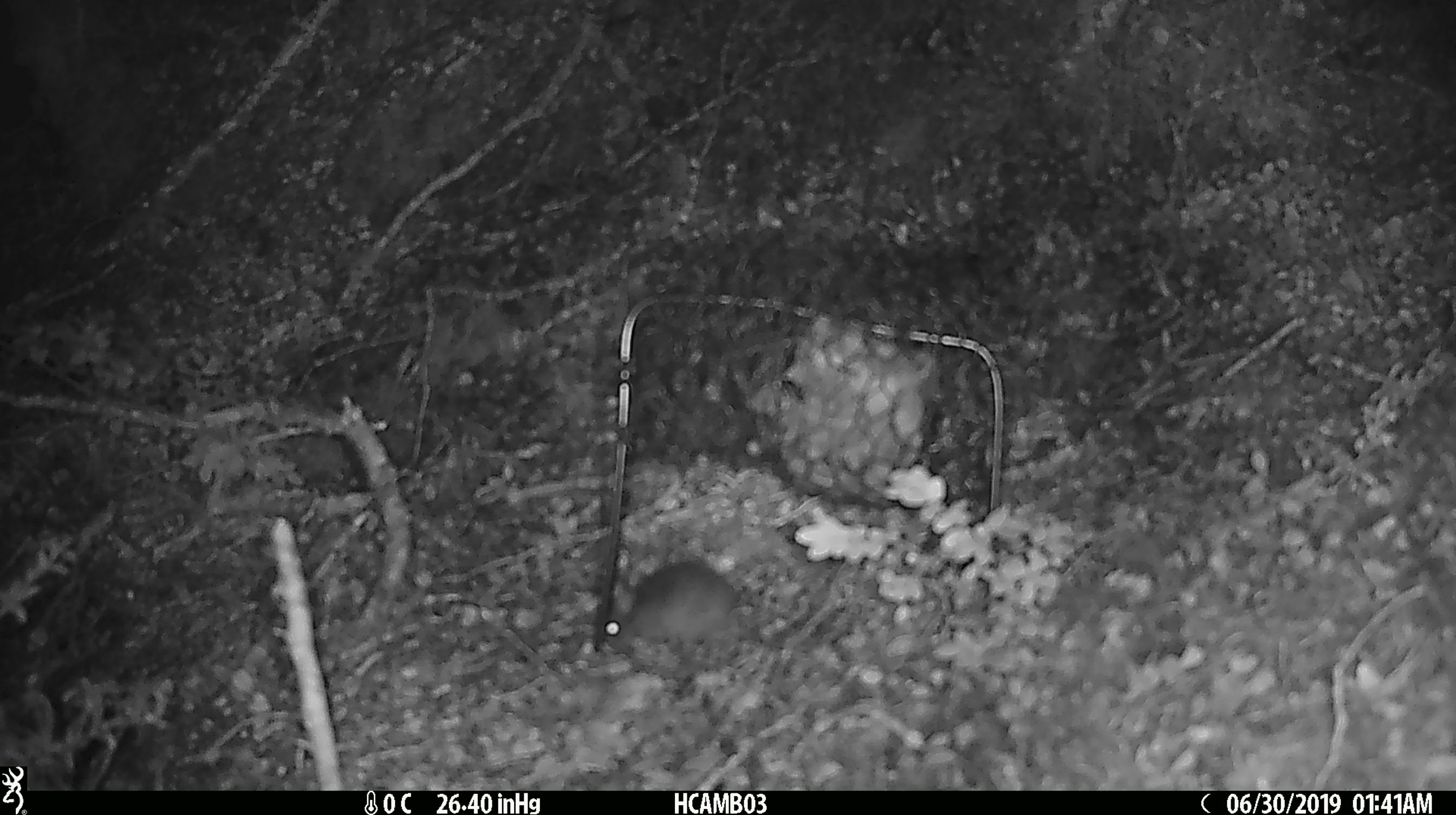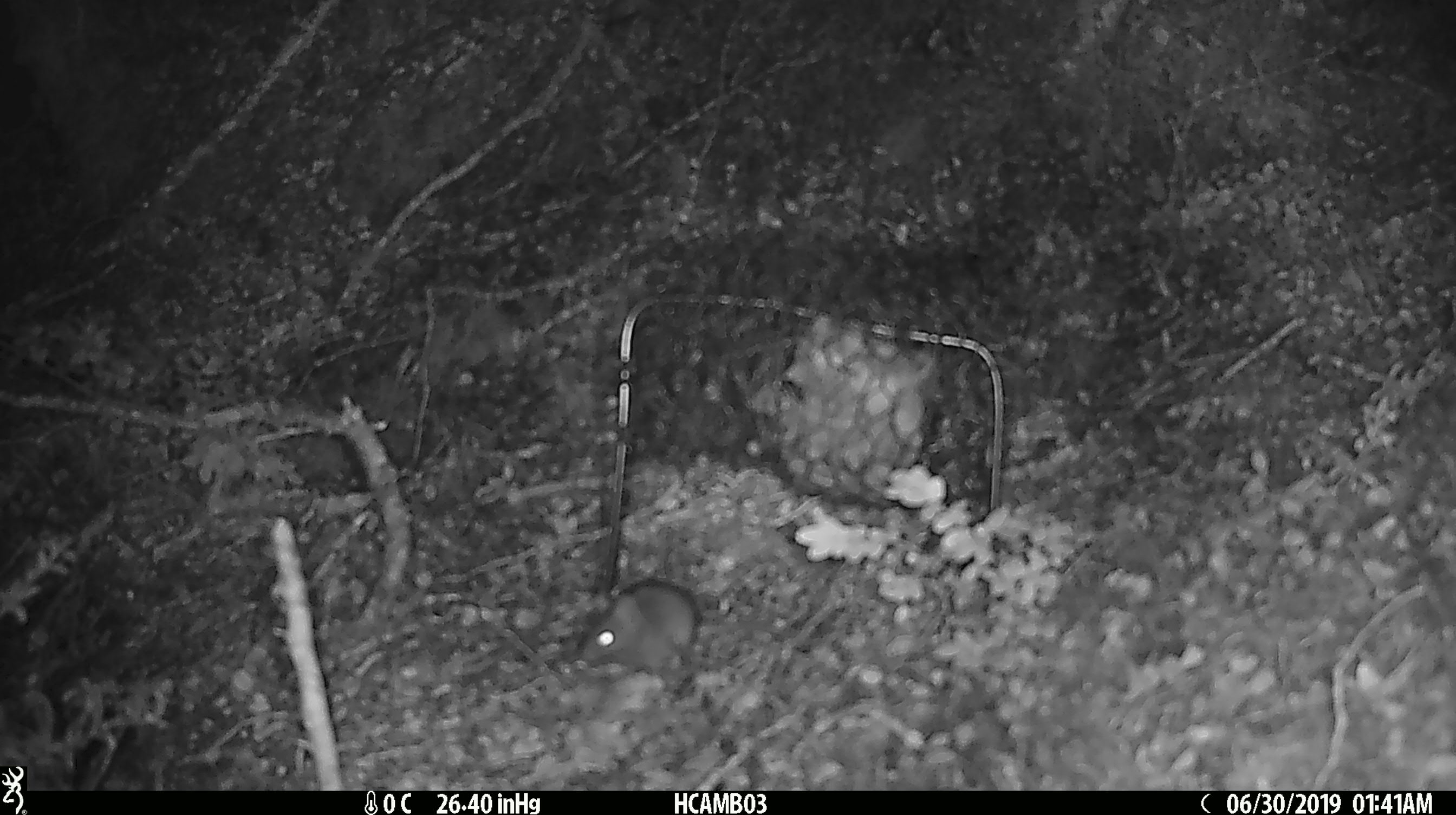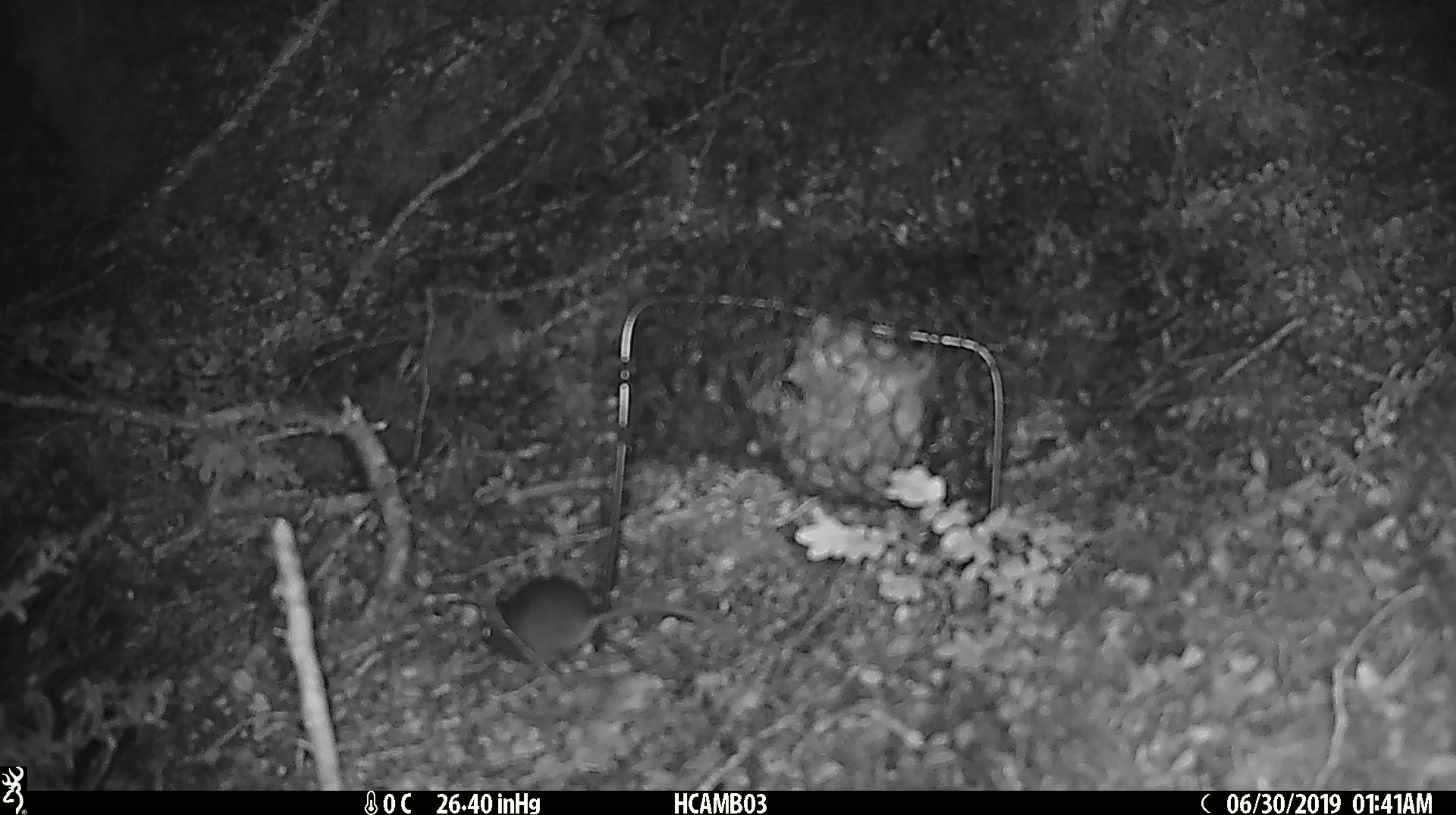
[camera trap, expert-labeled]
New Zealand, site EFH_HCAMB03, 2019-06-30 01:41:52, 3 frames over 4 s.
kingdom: Animalia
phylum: Chordata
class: Mammalia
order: Rodentia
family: Muridae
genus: Mus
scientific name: Mus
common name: mouse